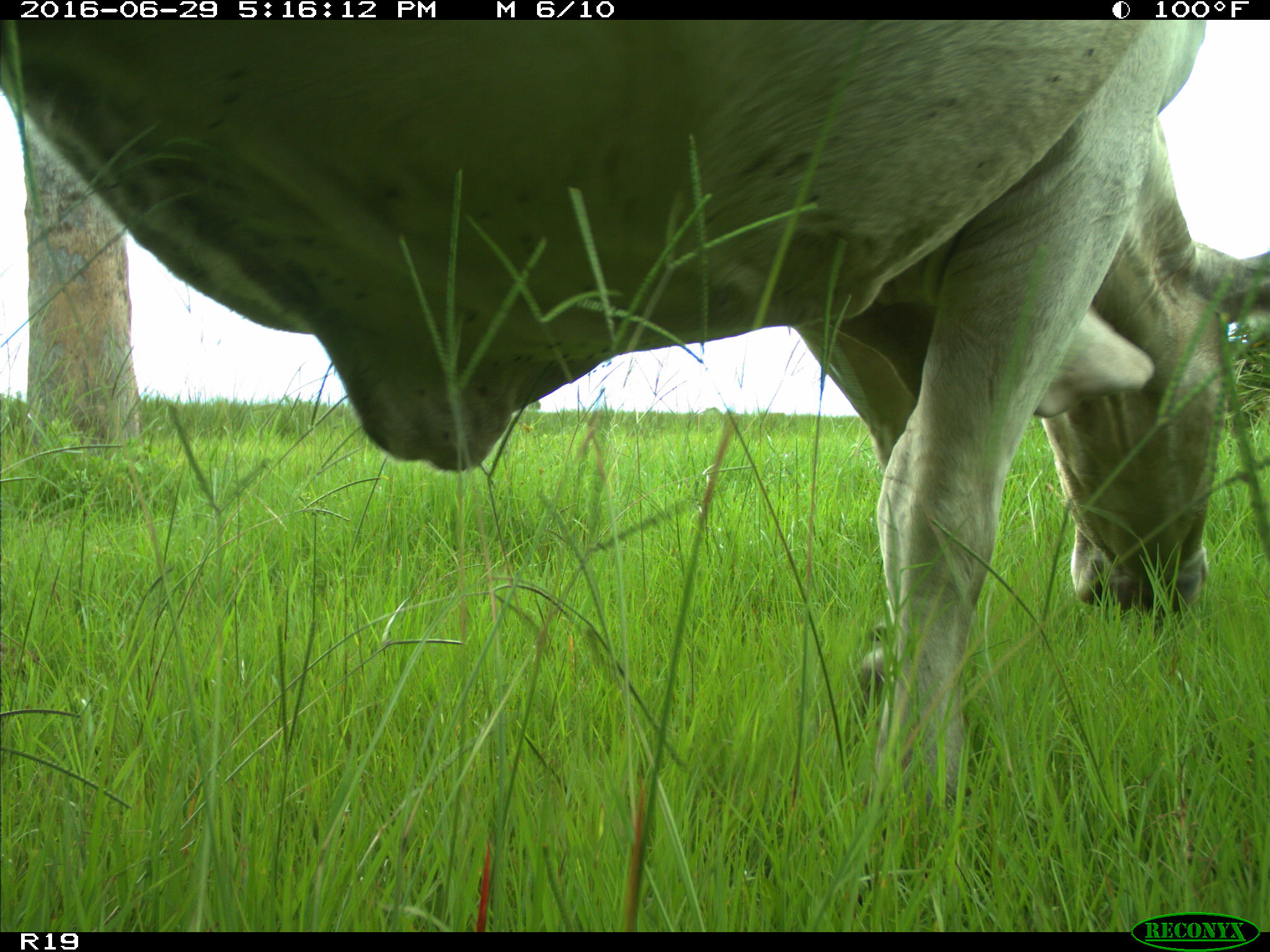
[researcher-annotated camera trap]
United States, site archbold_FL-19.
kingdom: Animalia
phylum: Chordata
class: Mammalia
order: Artiodactyla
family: Bovidae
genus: Bos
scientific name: Bos taurus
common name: domestic cow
Bos taurus (domestic cow).